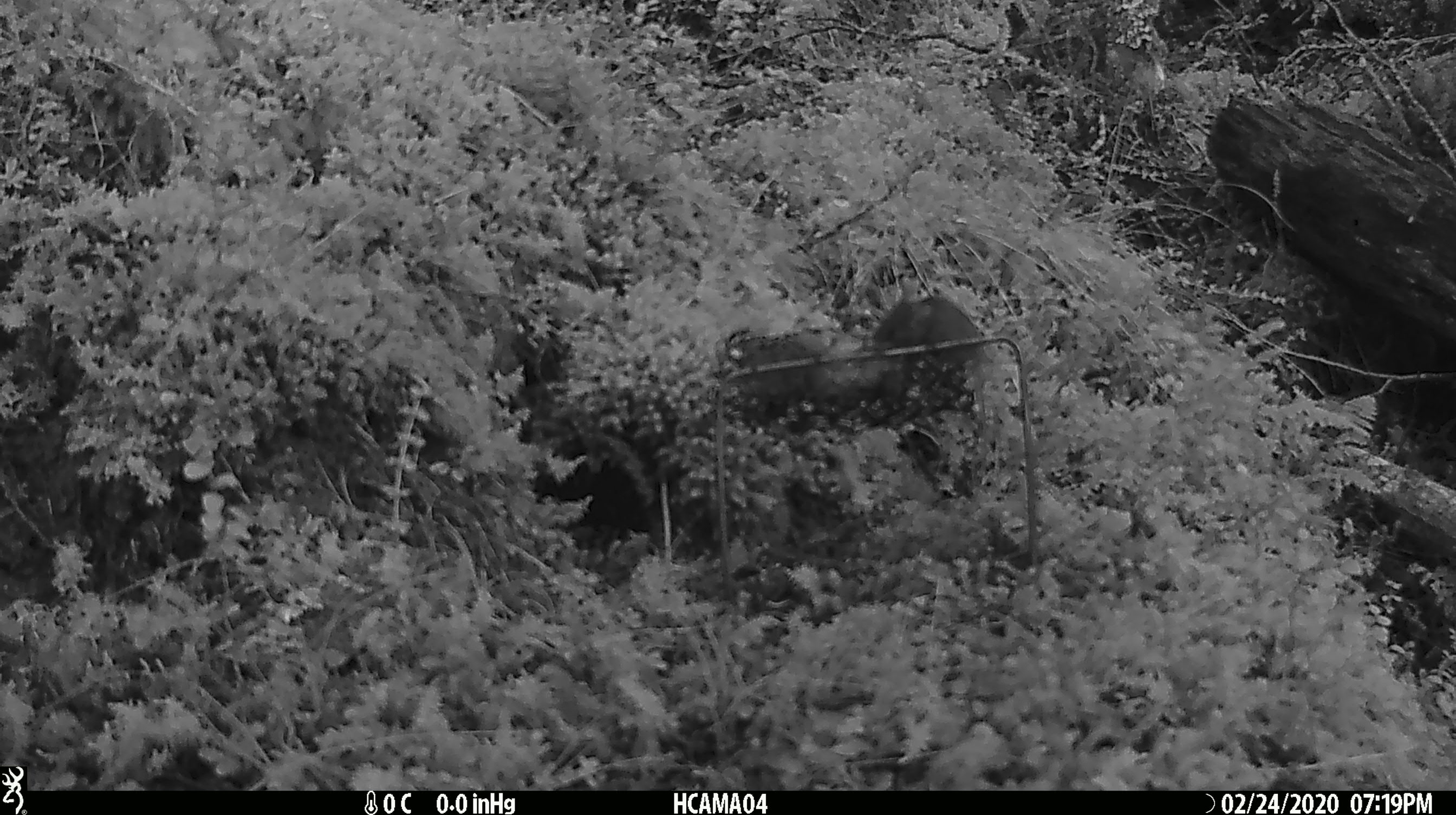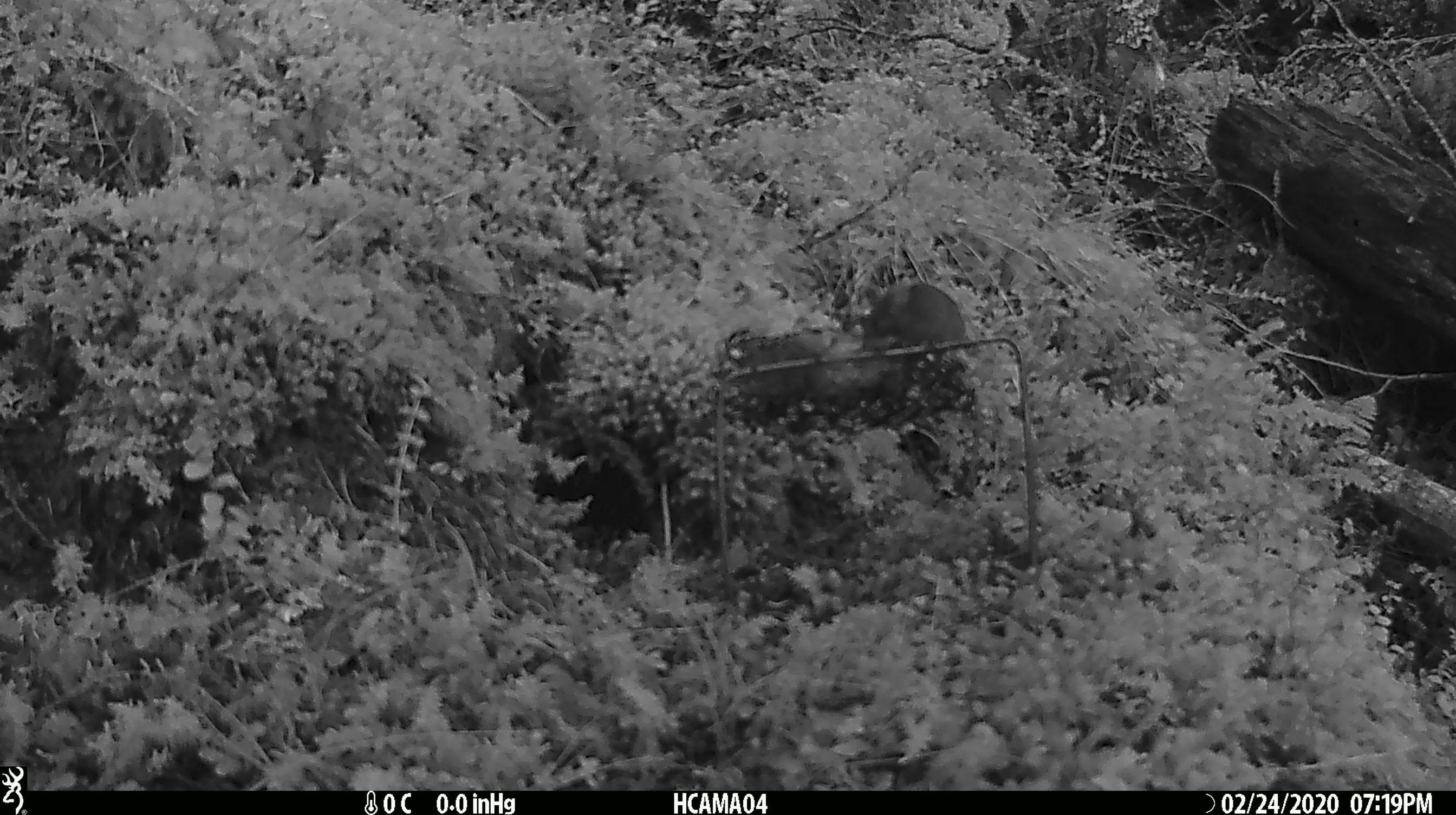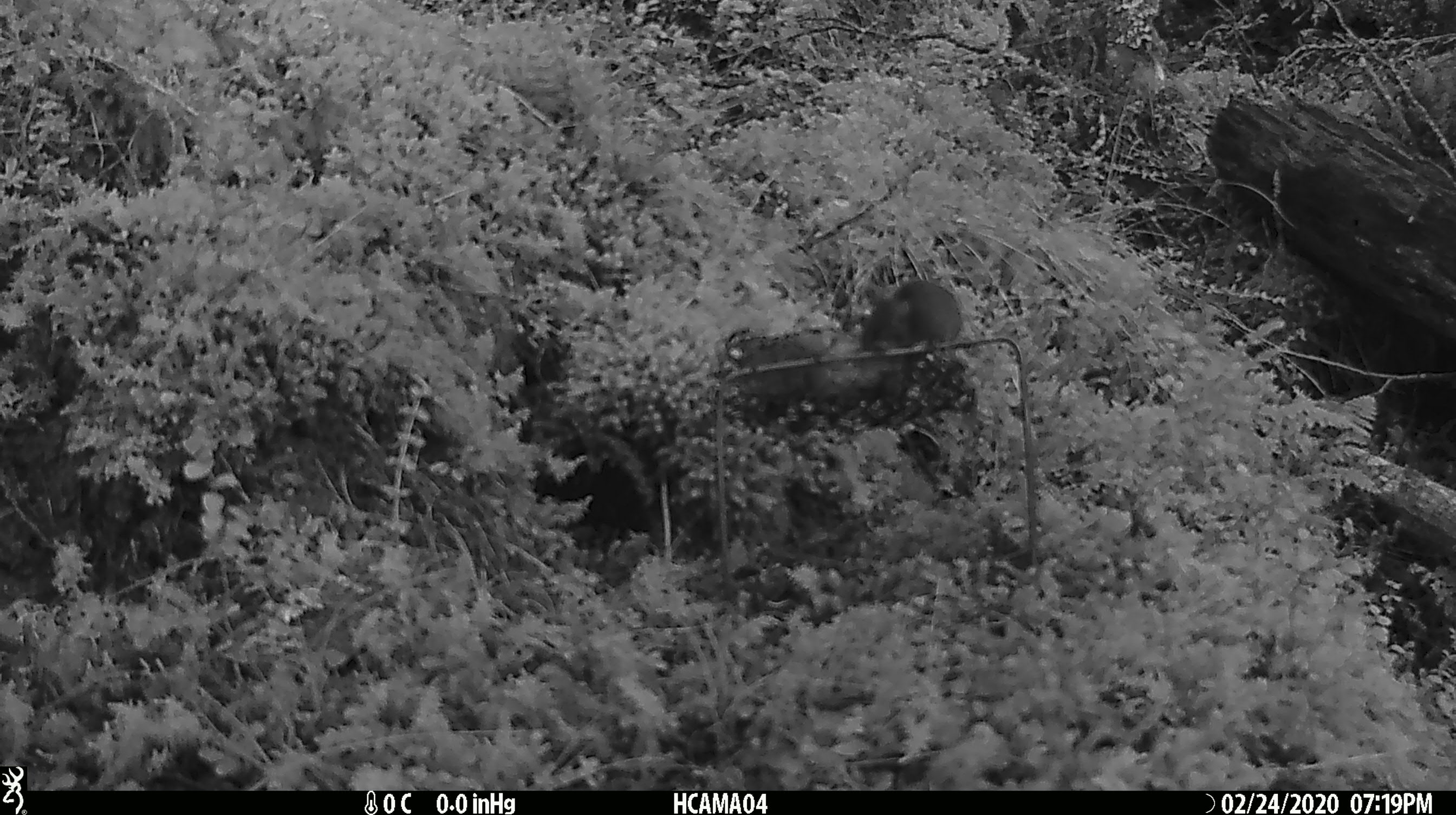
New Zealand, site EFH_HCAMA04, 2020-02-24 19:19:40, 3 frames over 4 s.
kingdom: Animalia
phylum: Chordata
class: Mammalia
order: Rodentia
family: Muridae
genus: Mus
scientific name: Mus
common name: mouse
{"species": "mouse (Mus)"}